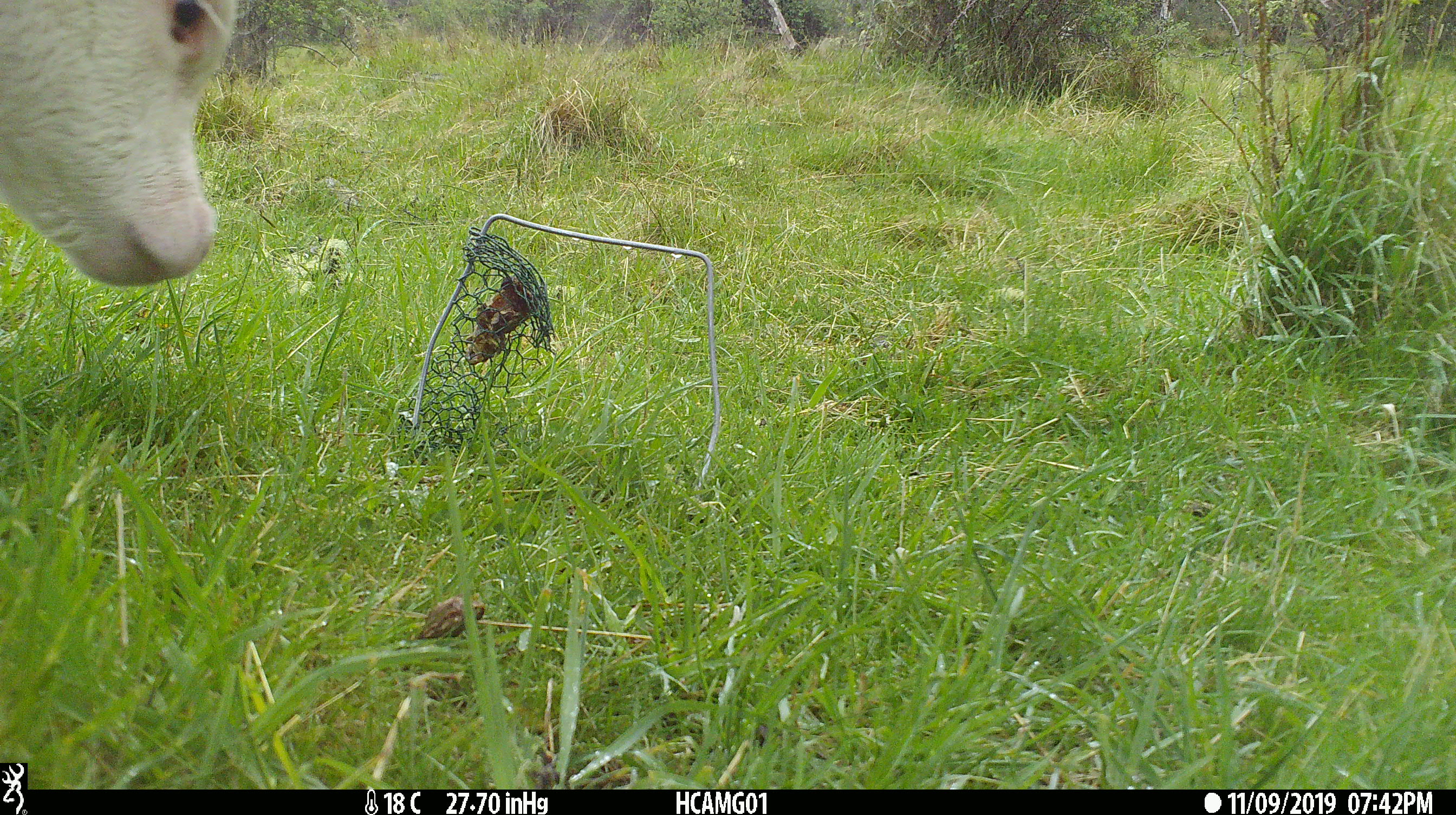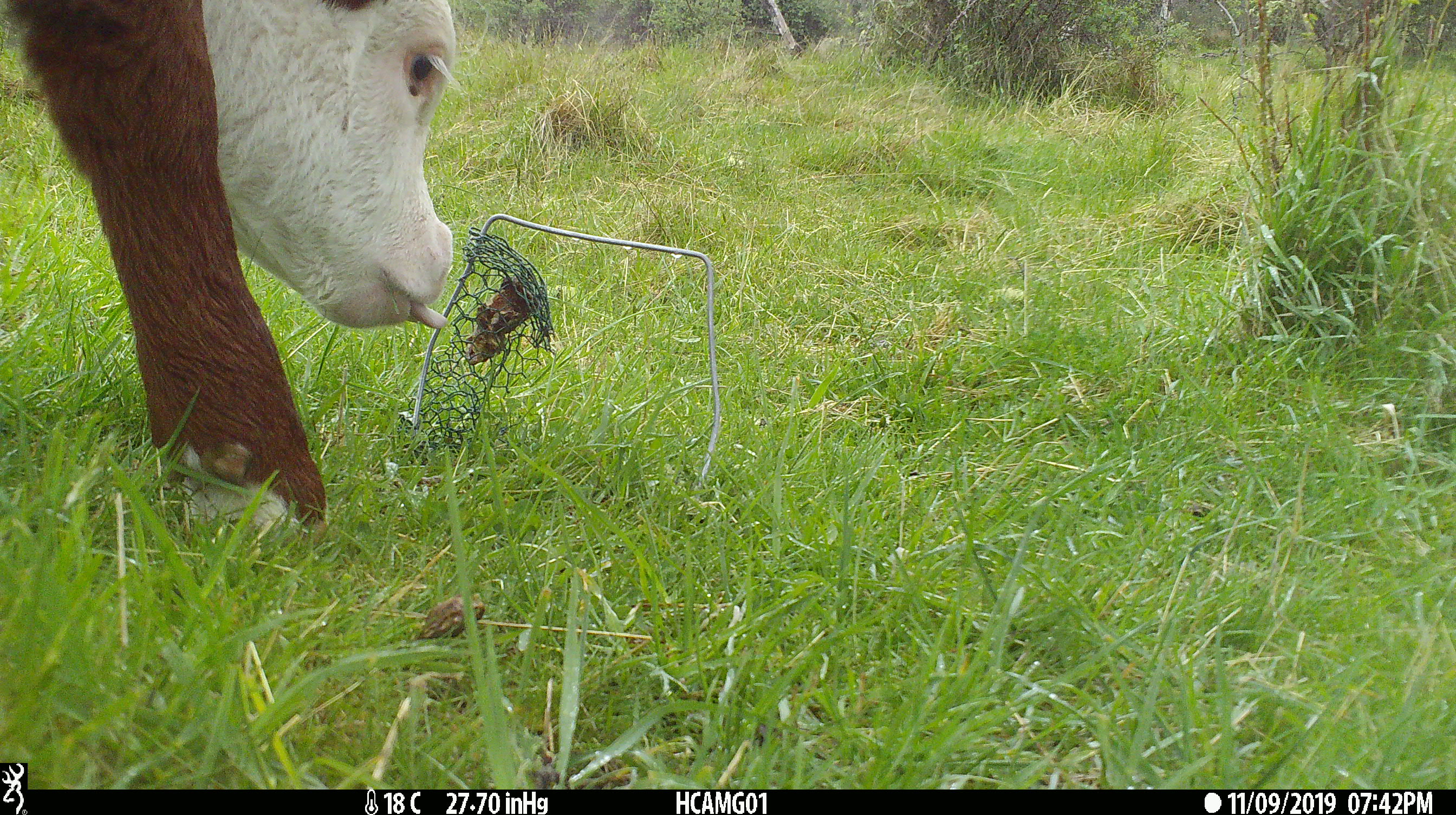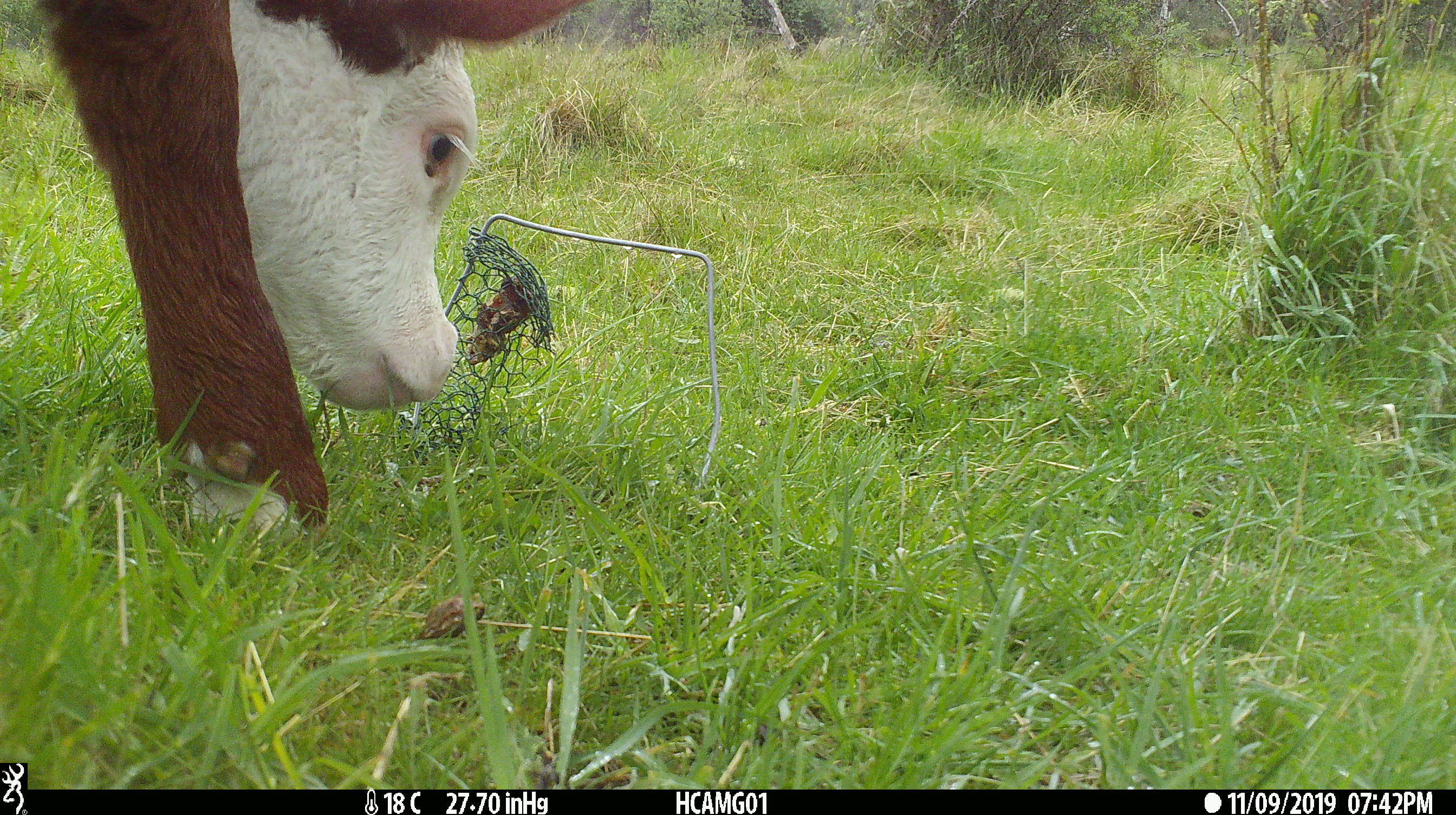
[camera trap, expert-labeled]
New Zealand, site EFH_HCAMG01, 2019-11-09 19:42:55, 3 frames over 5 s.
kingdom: Animalia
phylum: Chordata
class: Mammalia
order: Artiodactyla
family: Bovidae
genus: Bos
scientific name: Bos taurus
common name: domestic cow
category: cow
Cow (domestic cow) (Bos taurus).